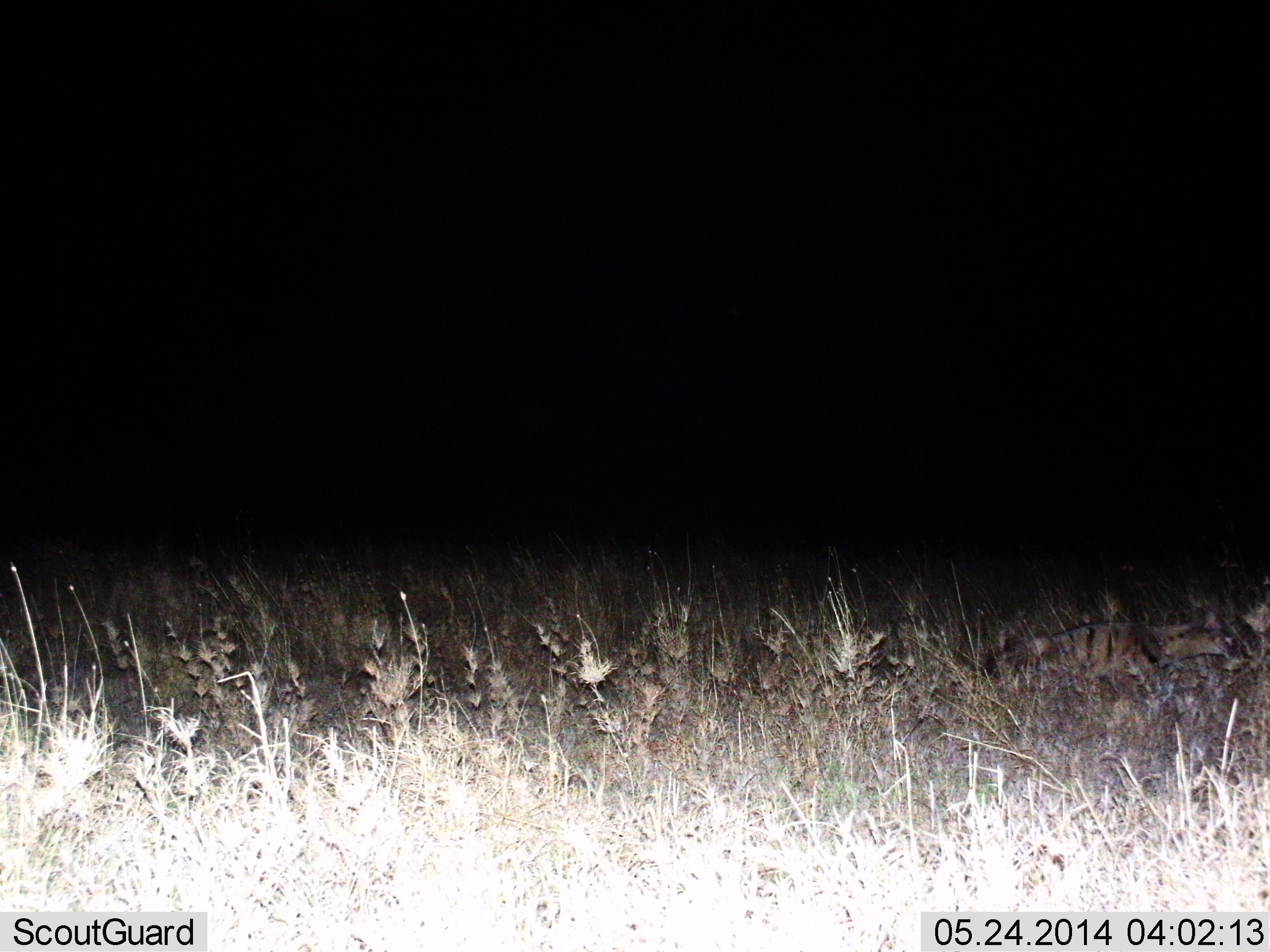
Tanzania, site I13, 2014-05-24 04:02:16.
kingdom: Animalia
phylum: Chordata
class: Mammalia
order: Carnivora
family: Hyaenidae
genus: Proteles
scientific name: Proteles cristatus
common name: aardwolf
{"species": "aardwolf (Proteles cristatus)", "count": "1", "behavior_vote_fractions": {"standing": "0%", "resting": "0%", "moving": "100%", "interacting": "0%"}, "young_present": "0%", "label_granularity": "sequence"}